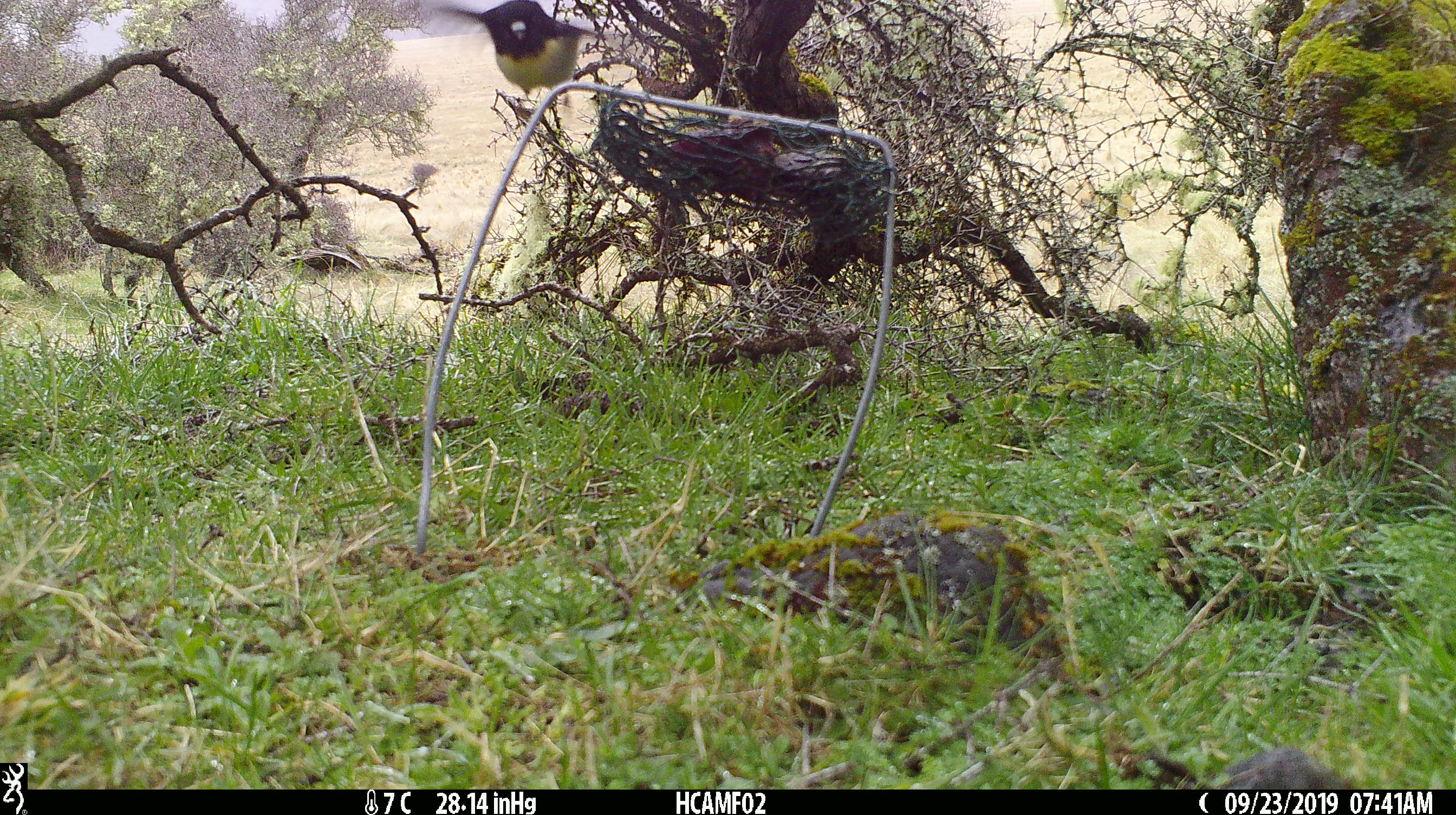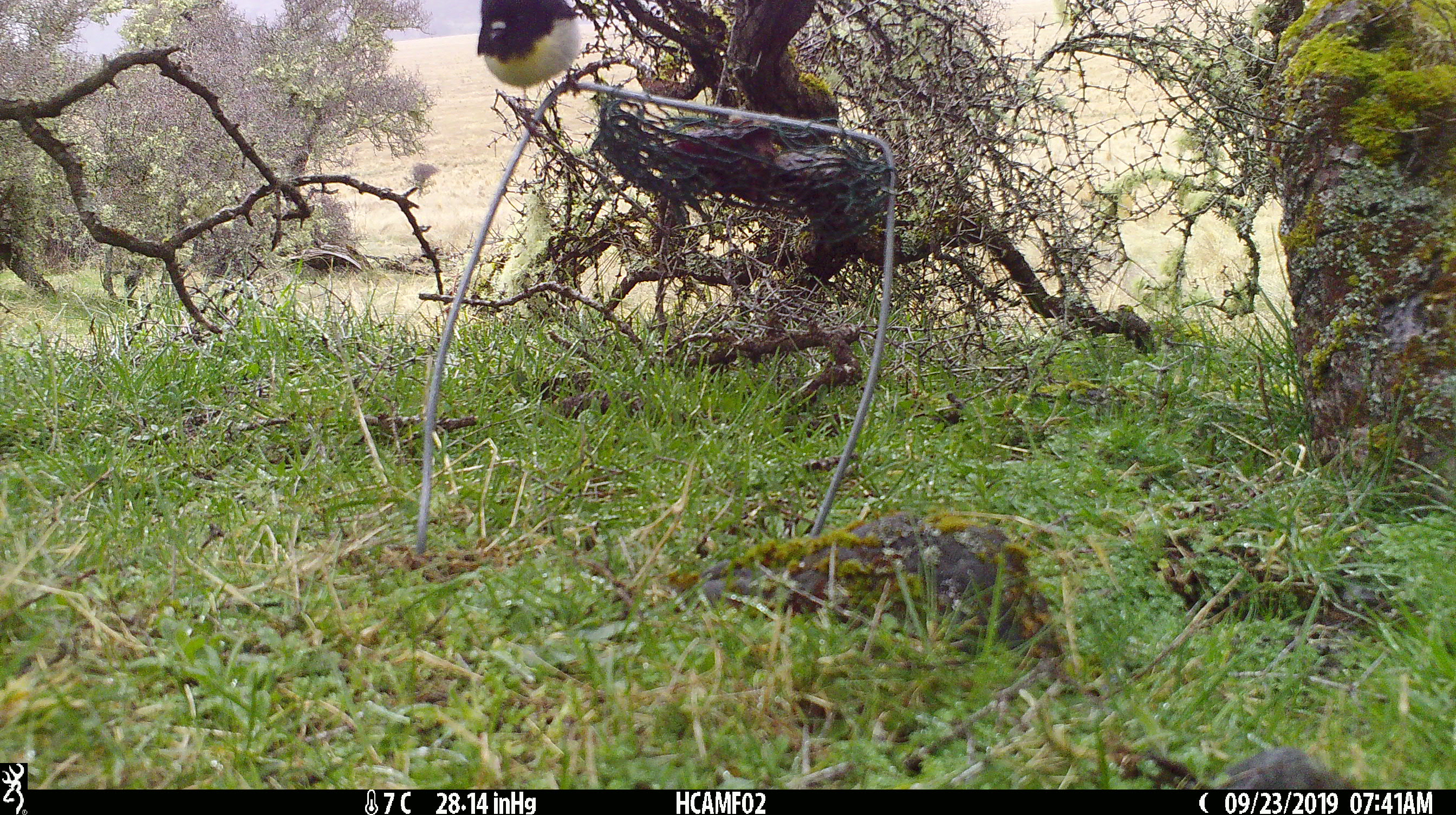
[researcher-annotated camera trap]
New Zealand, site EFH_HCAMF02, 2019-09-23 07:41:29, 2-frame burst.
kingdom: Animalia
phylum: Chordata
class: Aves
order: Passeriformes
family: Petroicidae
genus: Petroica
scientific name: Petroica macrocephala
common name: tomtit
Tomtit (Petroica macrocephala).